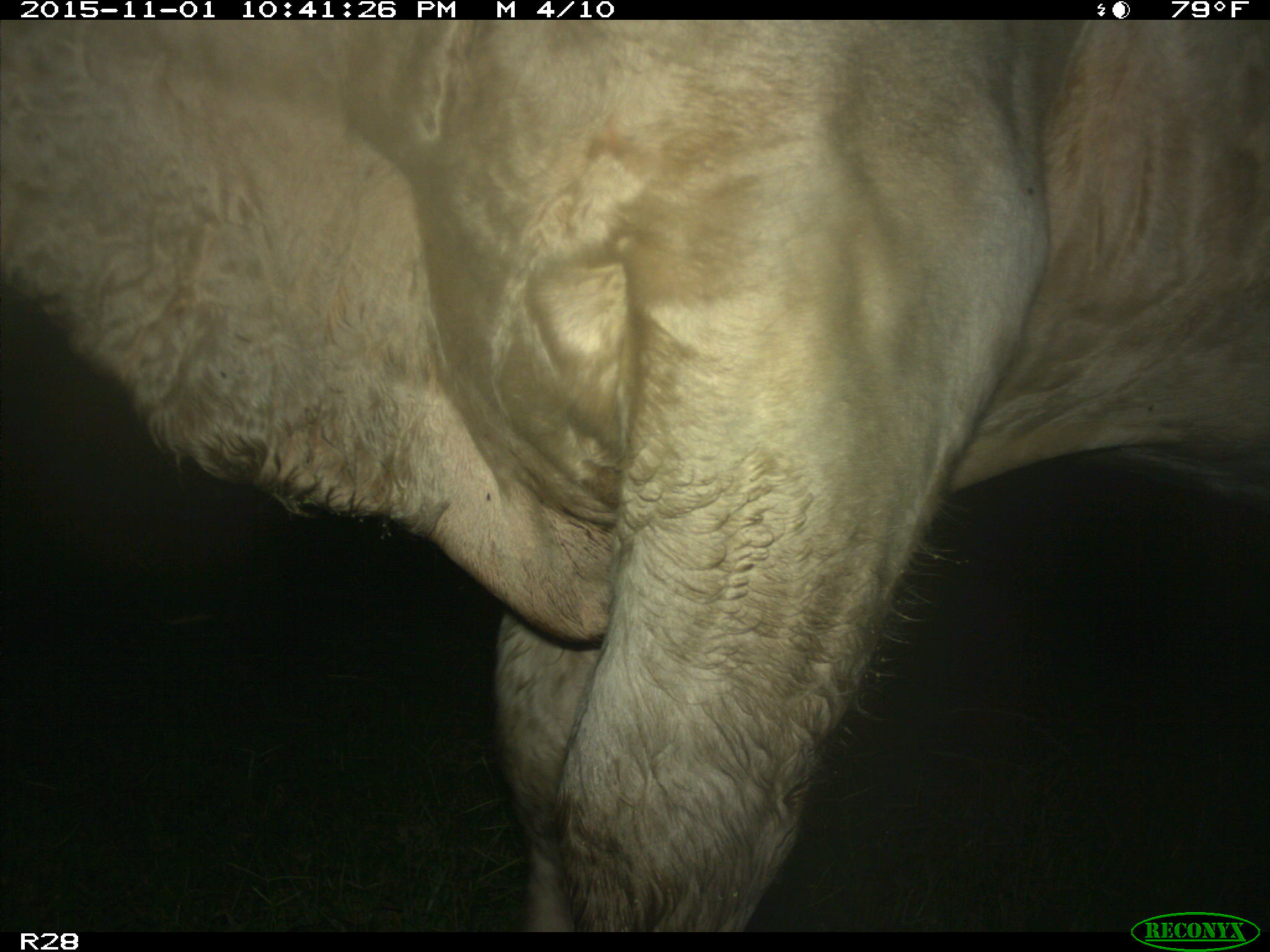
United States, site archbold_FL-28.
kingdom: Animalia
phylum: Chordata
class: Mammalia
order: Artiodactyla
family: Bovidae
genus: Bos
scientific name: Bos taurus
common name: domestic cow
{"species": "Bos taurus (domestic cow)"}